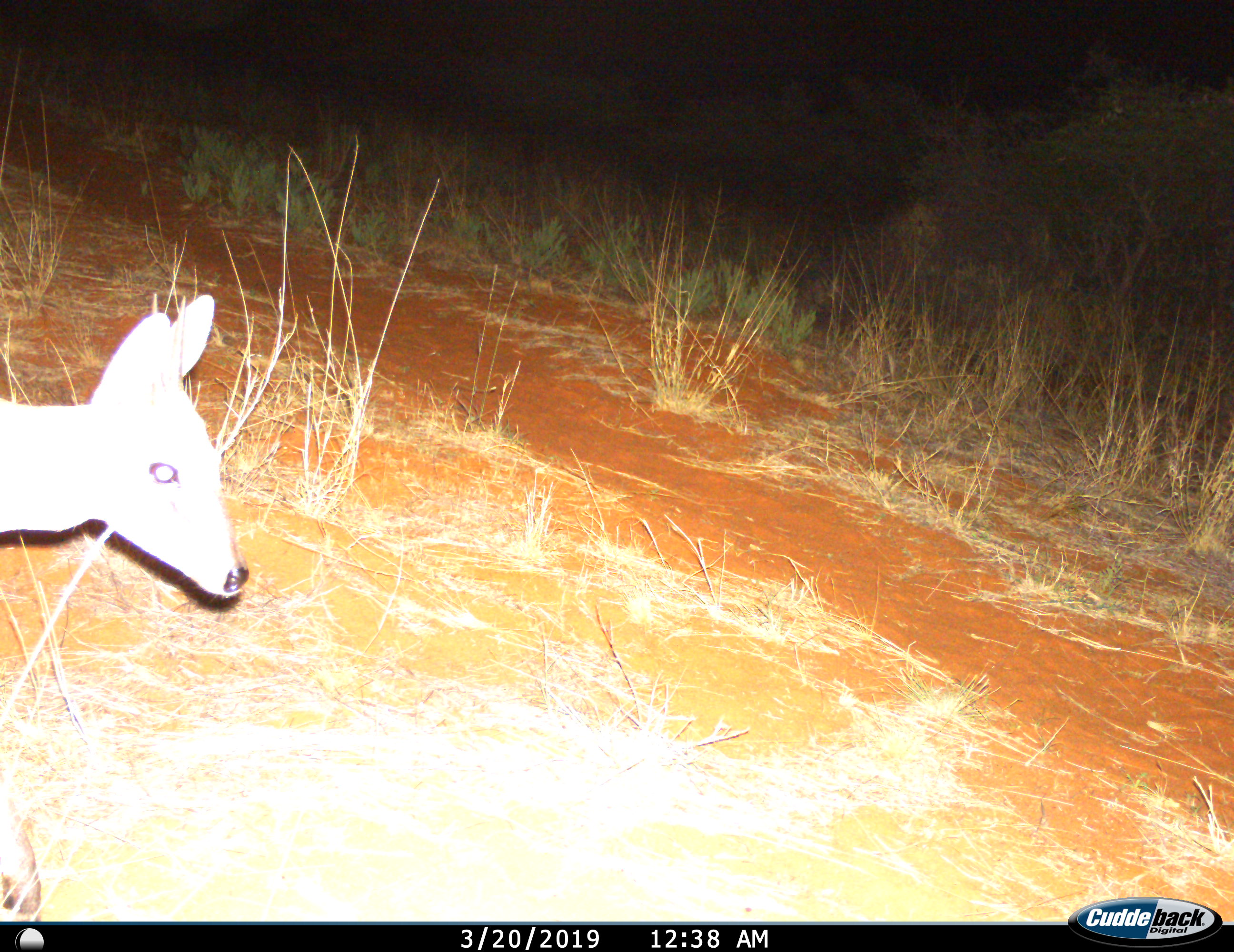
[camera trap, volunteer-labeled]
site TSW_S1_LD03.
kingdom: Animalia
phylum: Chordata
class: Mammalia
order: Artiodactyla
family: Bovidae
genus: Sylvicapra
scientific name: Sylvicapra grimmia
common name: common duiker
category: duikercommongrey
Duikercommongrey (common duiker) (Sylvicapra grimmia), count 1. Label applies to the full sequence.